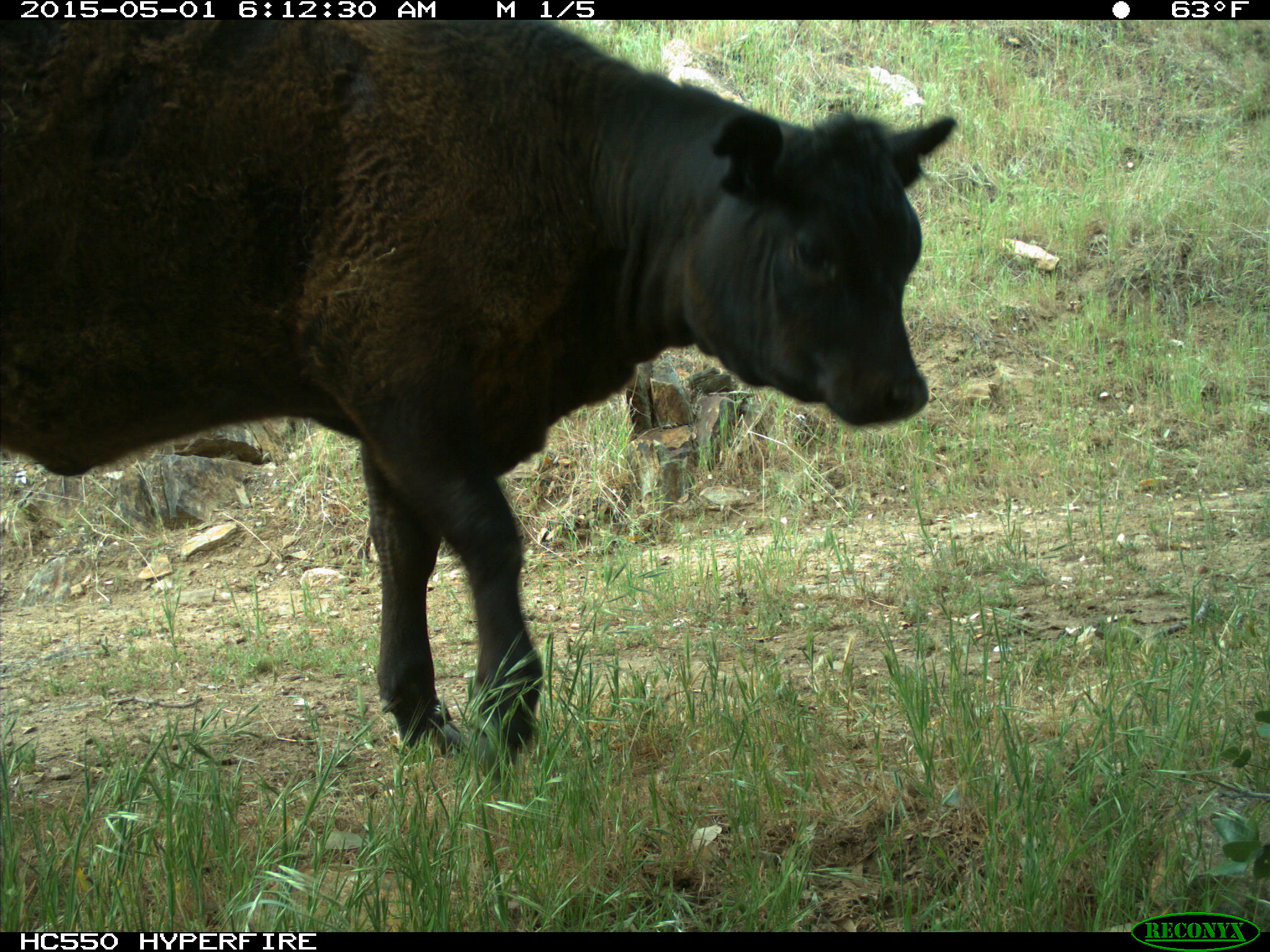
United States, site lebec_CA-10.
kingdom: Animalia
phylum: Chordata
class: Mammalia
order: Artiodactyla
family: Bovidae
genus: Bos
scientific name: Bos taurus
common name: domestic cow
Bos taurus (domestic cow).